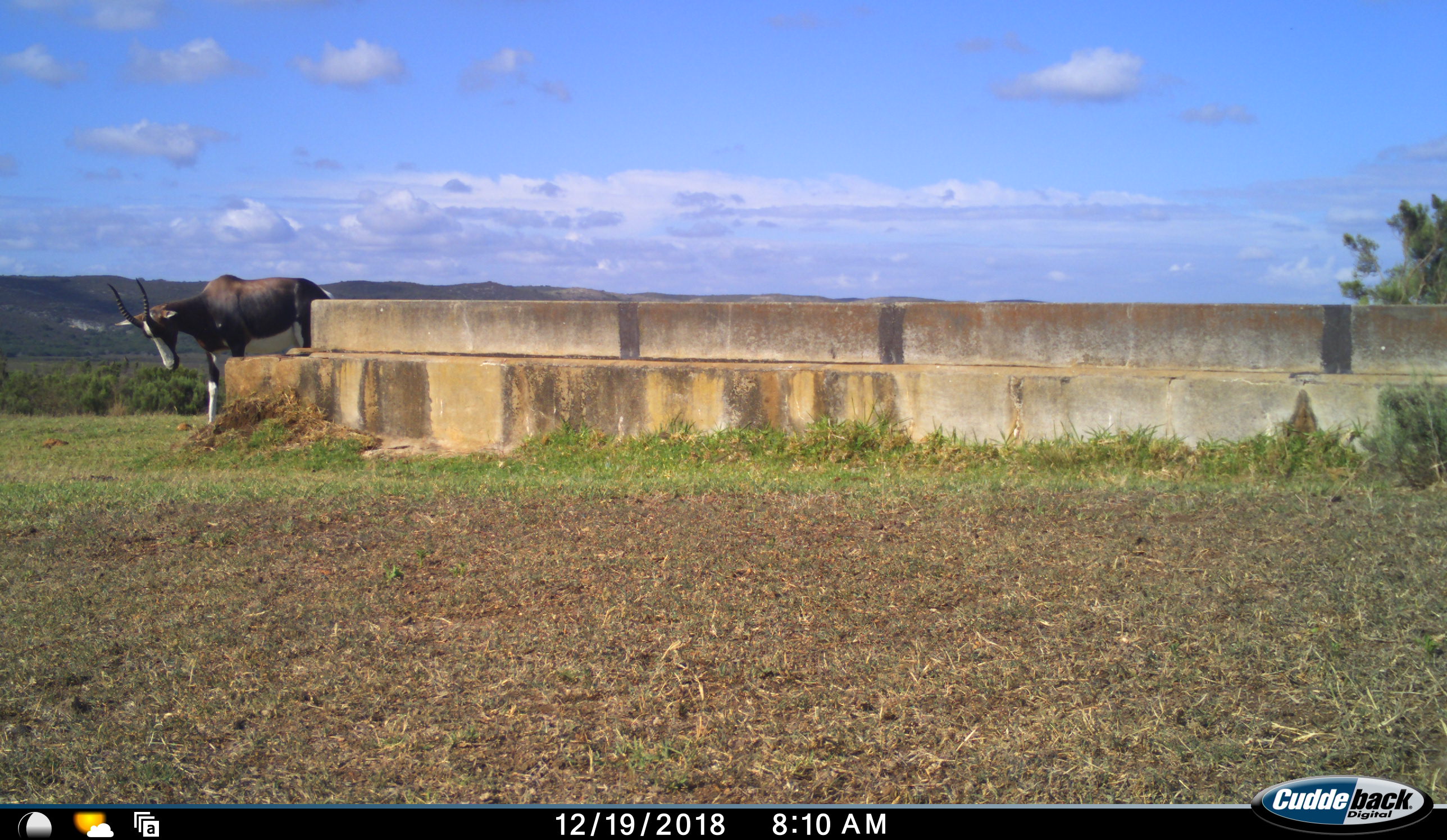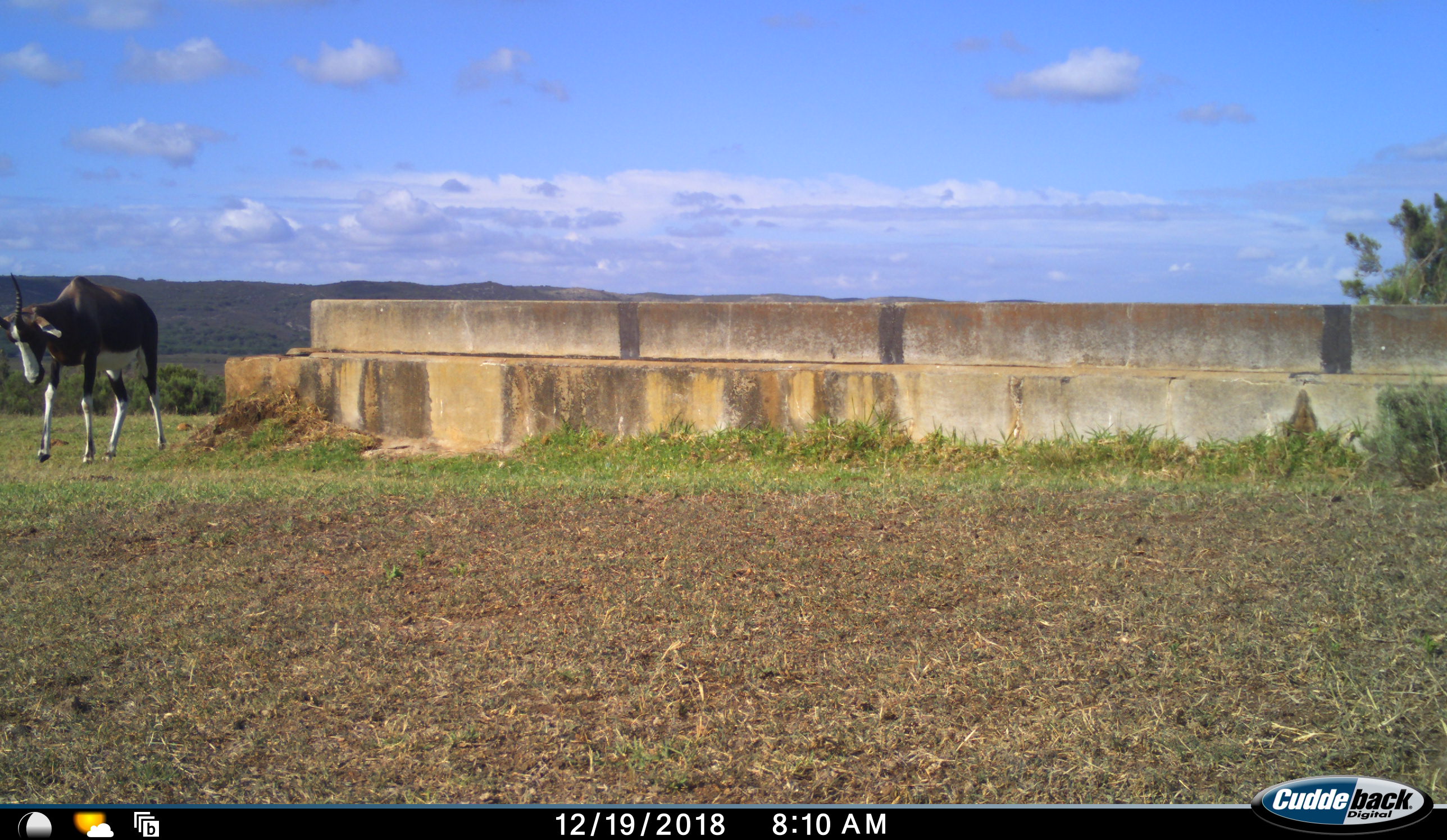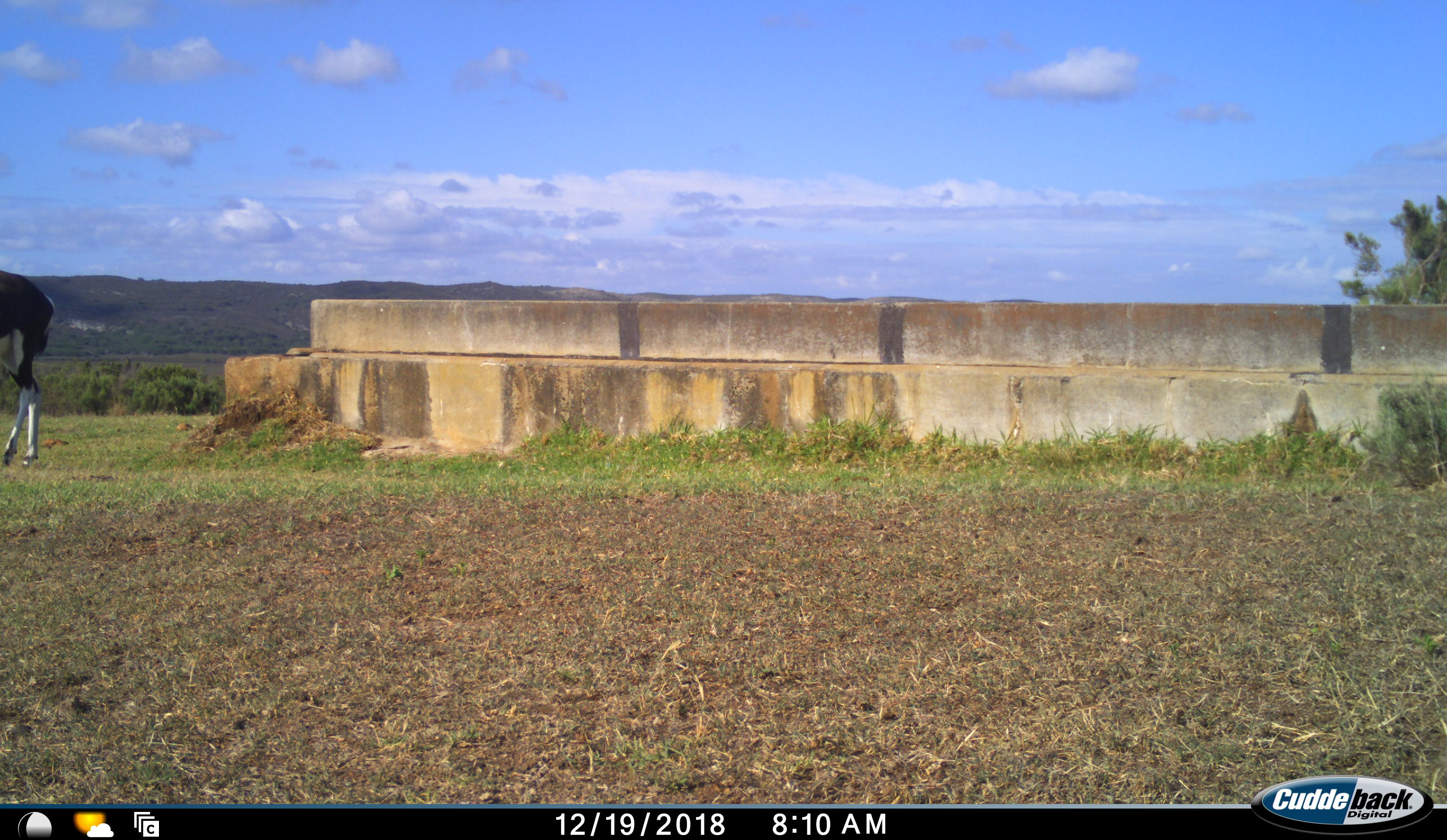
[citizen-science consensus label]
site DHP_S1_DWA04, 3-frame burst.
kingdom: Animalia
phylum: Chordata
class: Mammalia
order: Artiodactyla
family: Bovidae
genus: Damaliscus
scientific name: Damaliscus pygargus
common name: bontebok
Bontebok (Damaliscus pygargus), count 1. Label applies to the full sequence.